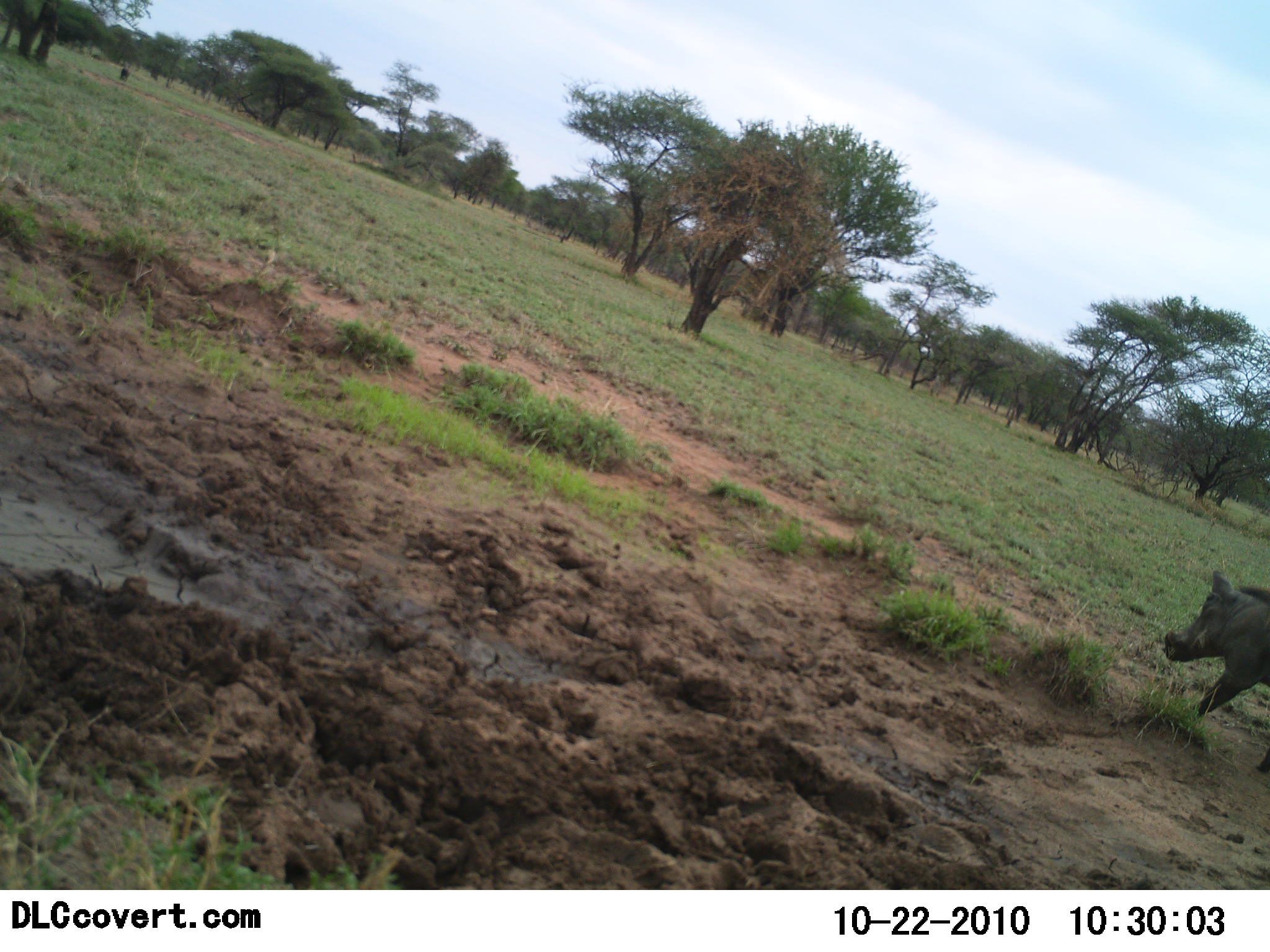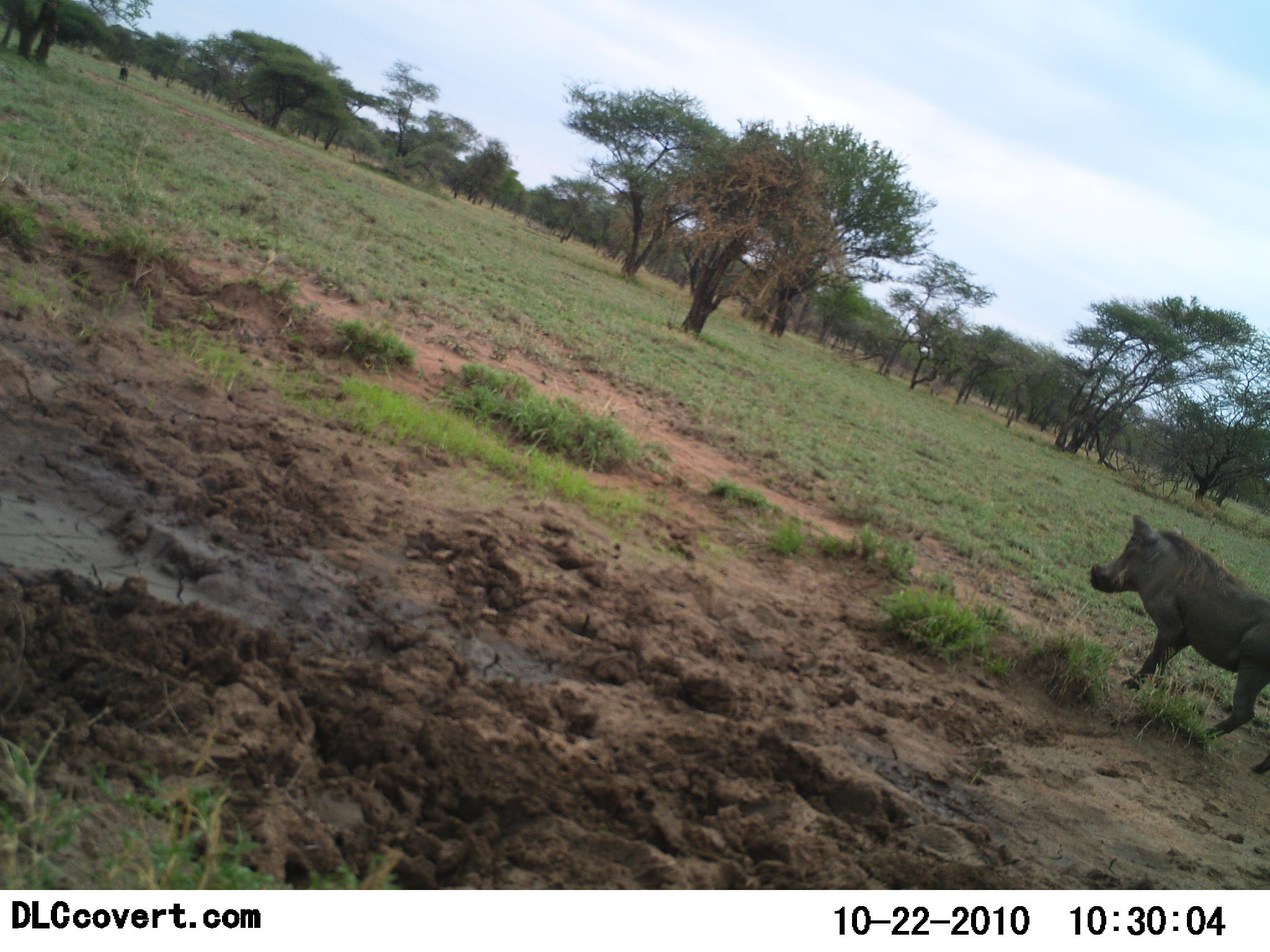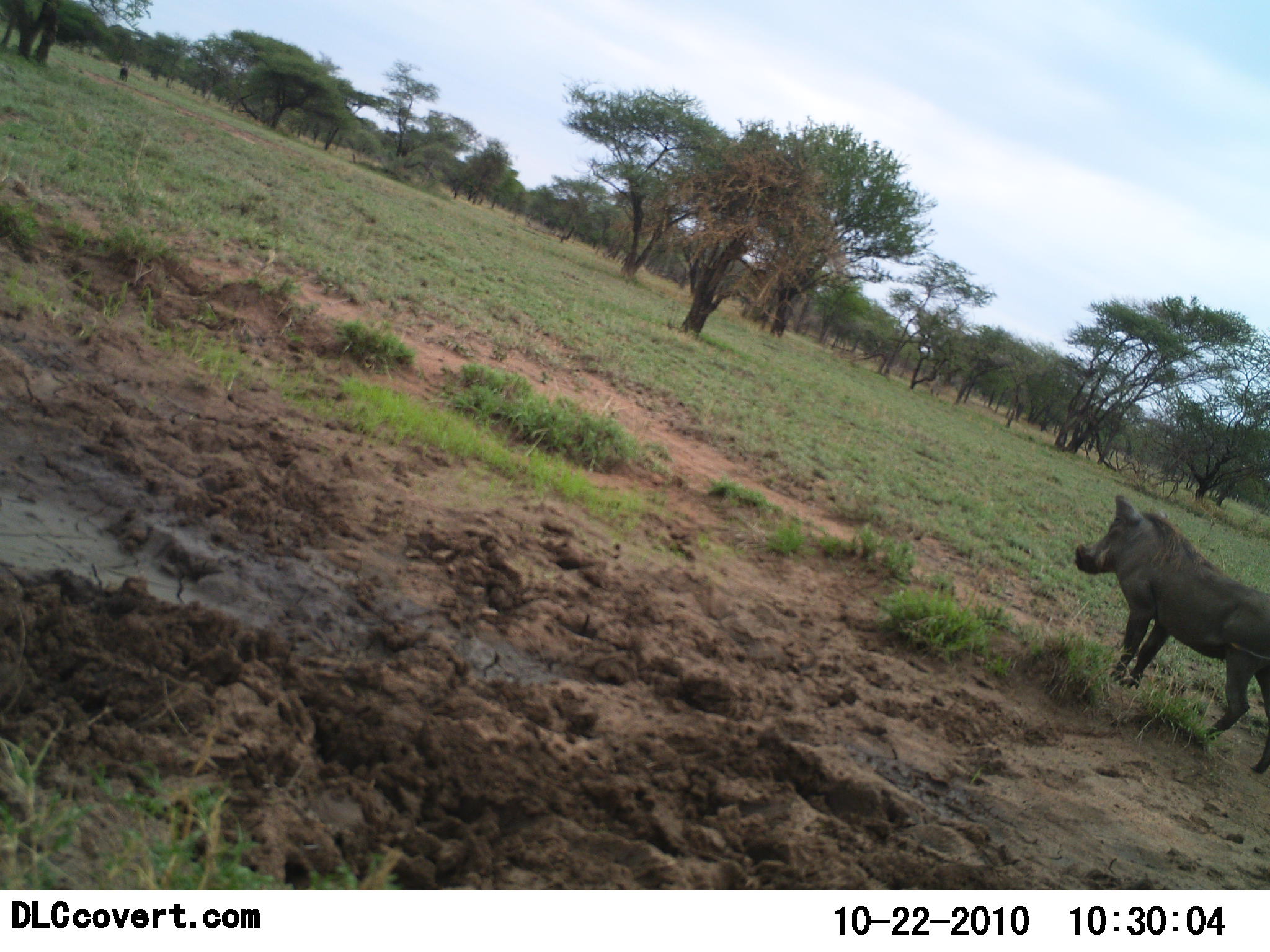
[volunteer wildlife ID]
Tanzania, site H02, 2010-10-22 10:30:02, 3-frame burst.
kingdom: Animalia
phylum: Chordata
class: Mammalia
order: Artiodactyla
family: Suidae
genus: Phacochoerus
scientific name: Phacochoerus africanus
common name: warthog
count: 1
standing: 24%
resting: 0%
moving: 76%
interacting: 0%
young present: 0%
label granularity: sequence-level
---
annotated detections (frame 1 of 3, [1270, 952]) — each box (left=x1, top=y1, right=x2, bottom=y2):
animal: (left=1164, top=570, right=1270, bottom=773)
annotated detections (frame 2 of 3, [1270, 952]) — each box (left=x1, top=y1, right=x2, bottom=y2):
animal: (left=1090, top=514, right=1270, bottom=773)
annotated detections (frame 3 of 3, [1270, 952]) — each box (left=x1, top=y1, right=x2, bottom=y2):
animal: (left=1074, top=495, right=1270, bottom=773)